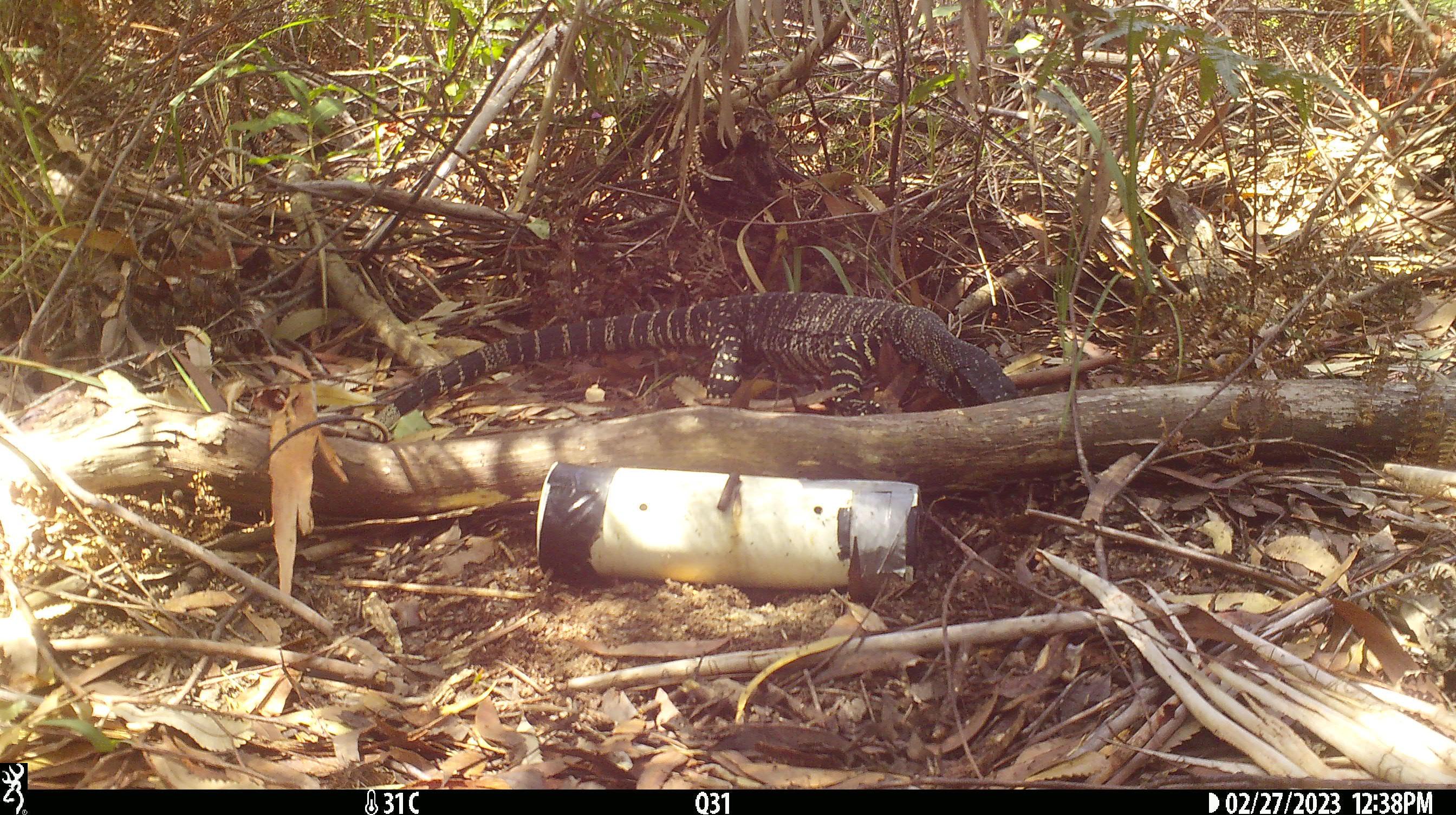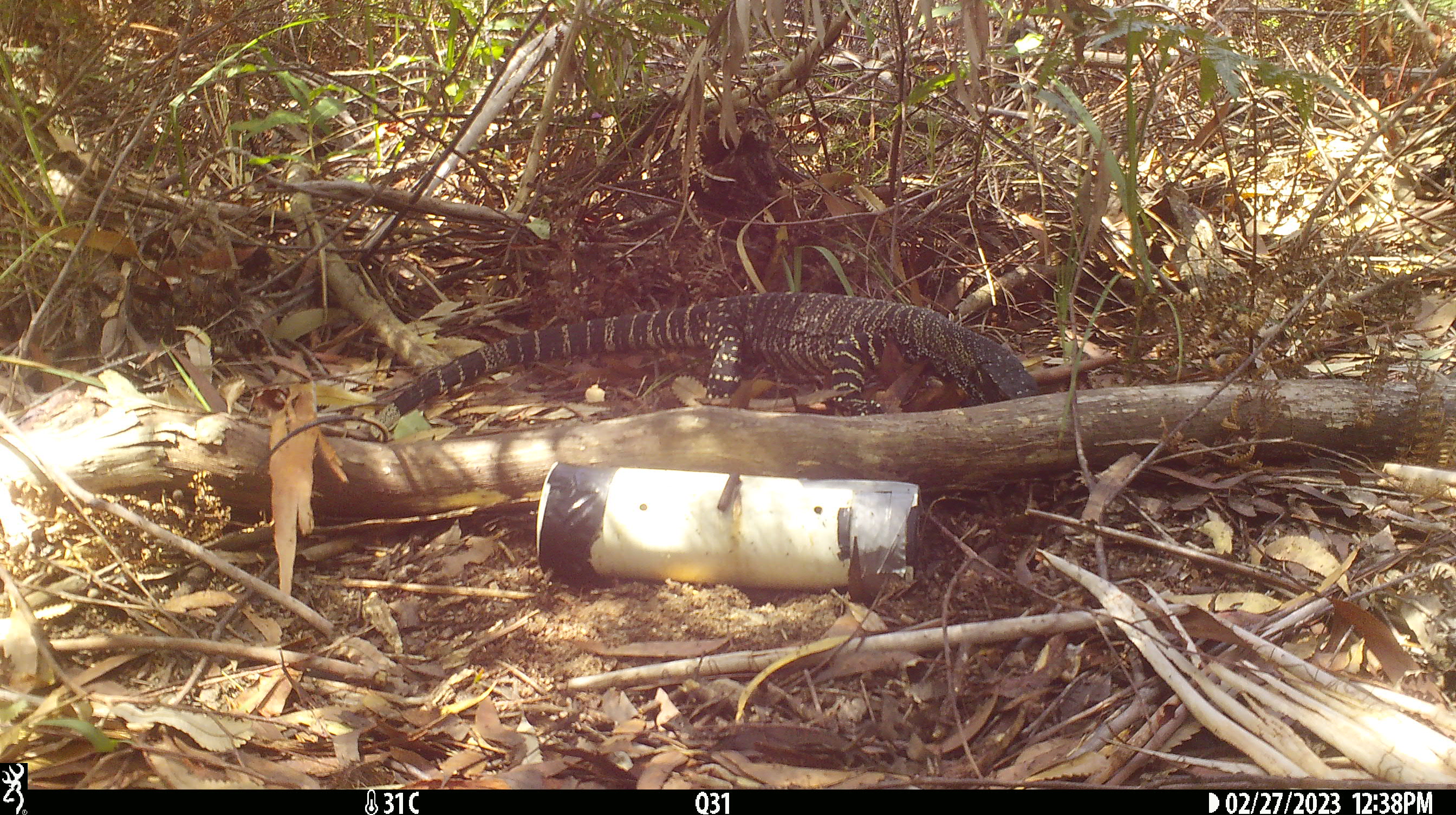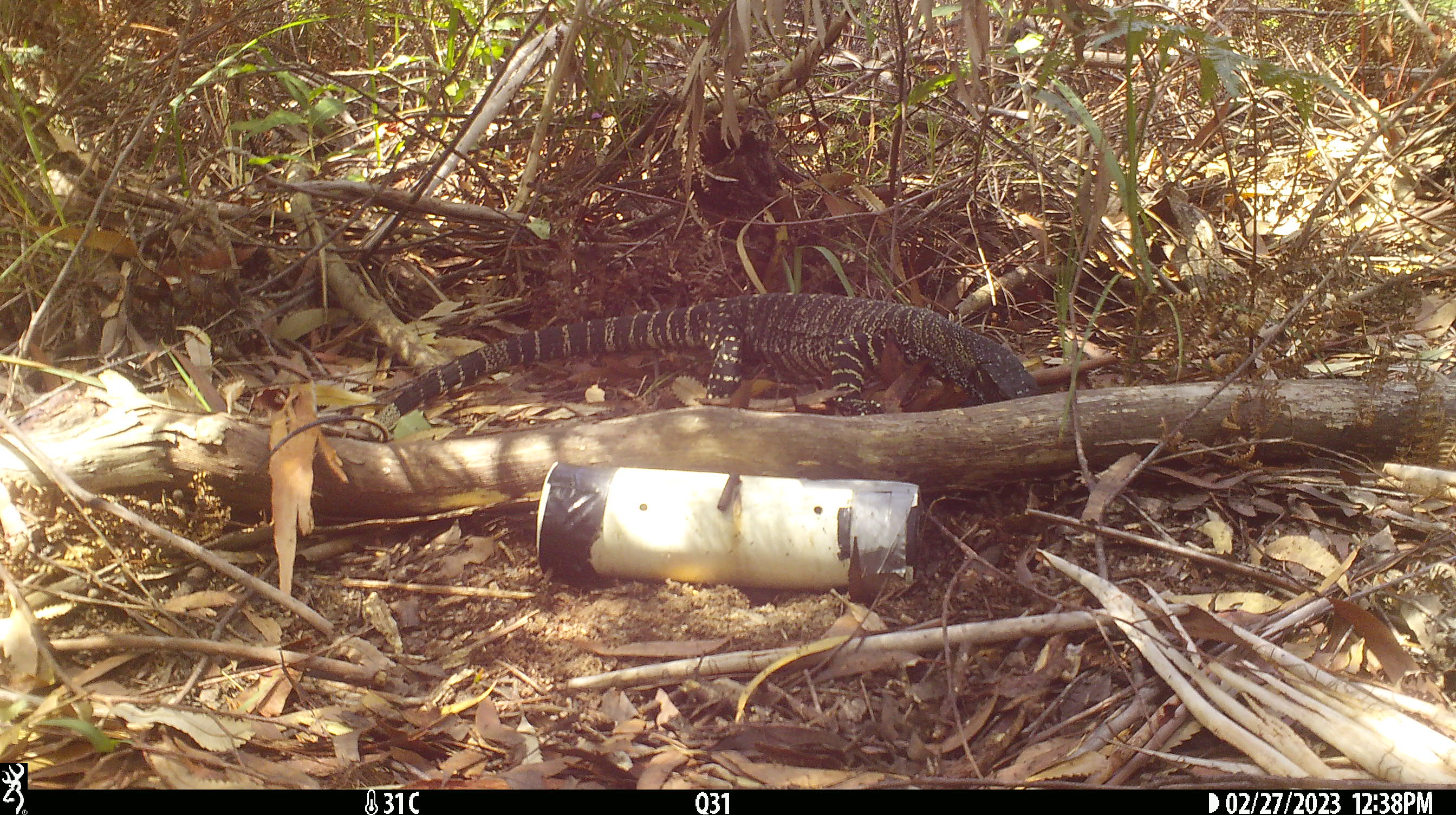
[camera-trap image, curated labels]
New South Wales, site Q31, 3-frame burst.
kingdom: Animalia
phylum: Chordata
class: Reptilia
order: Squamata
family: Varanidae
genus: Varanus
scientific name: Varanus varius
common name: lace monitor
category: goanna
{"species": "goanna (lace monitor) (Varanus varius)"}